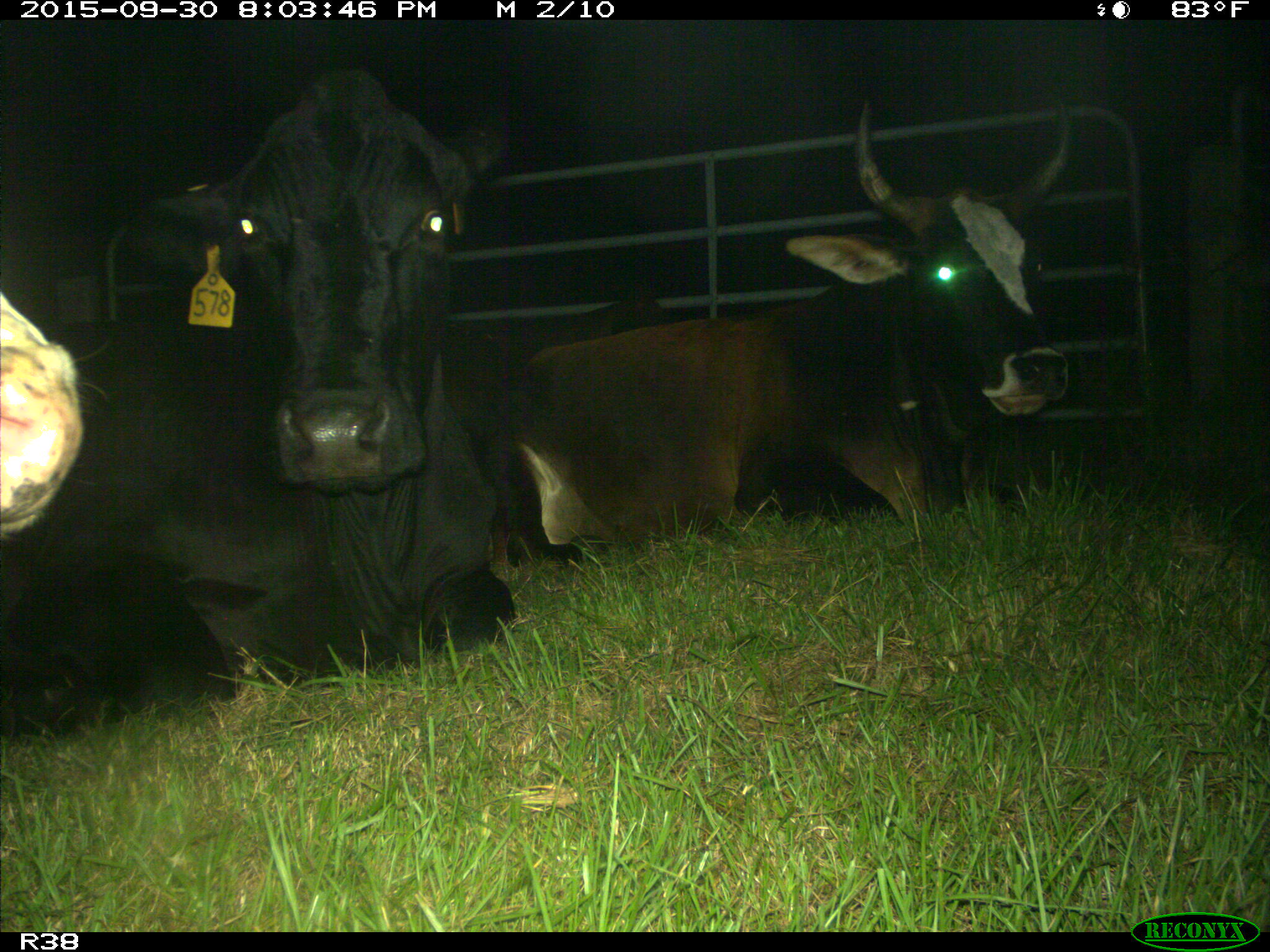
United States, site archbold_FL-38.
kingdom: Animalia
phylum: Chordata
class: Mammalia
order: Artiodactyla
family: Bovidae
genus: Bos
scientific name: Bos taurus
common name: domestic cow